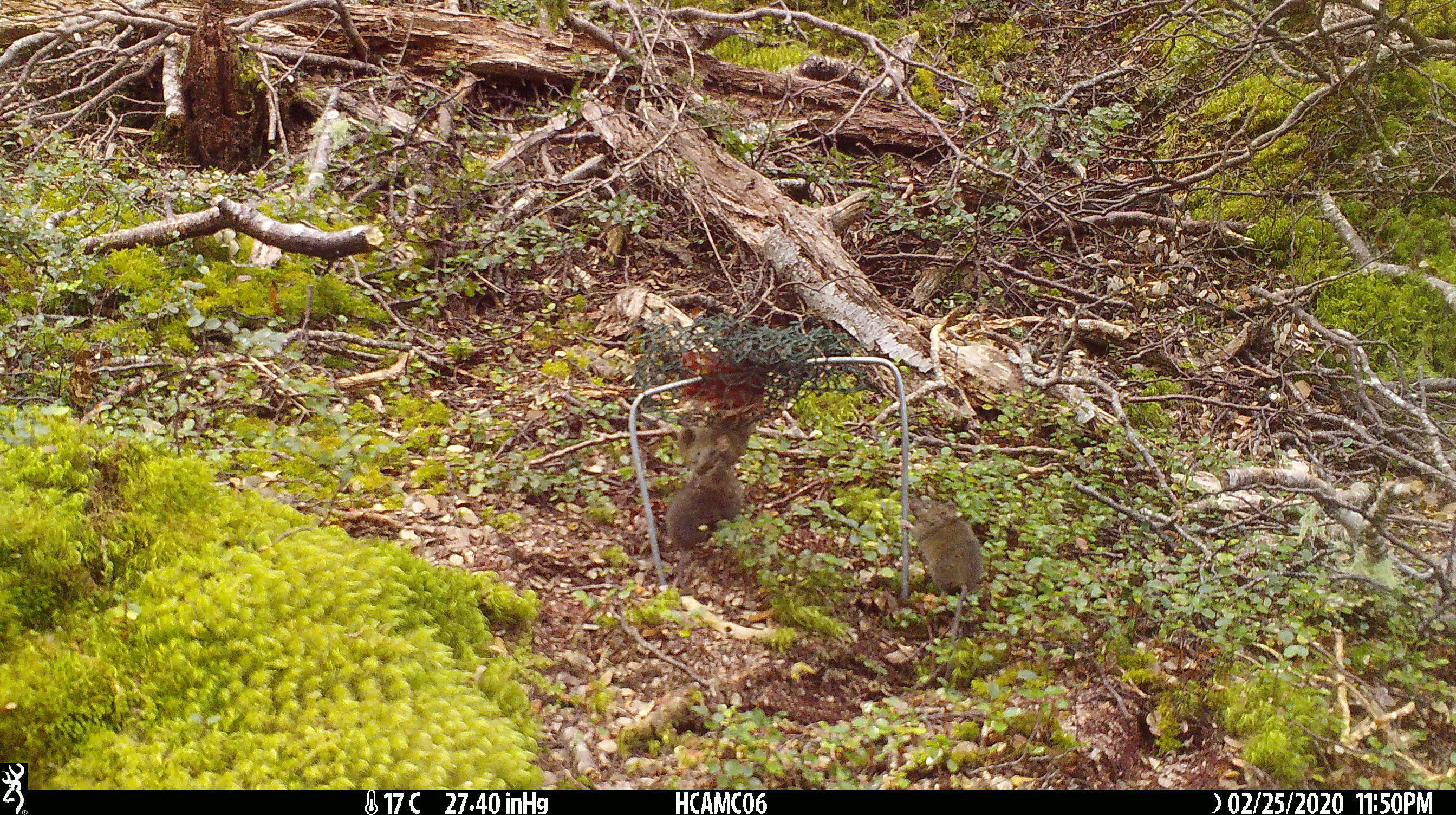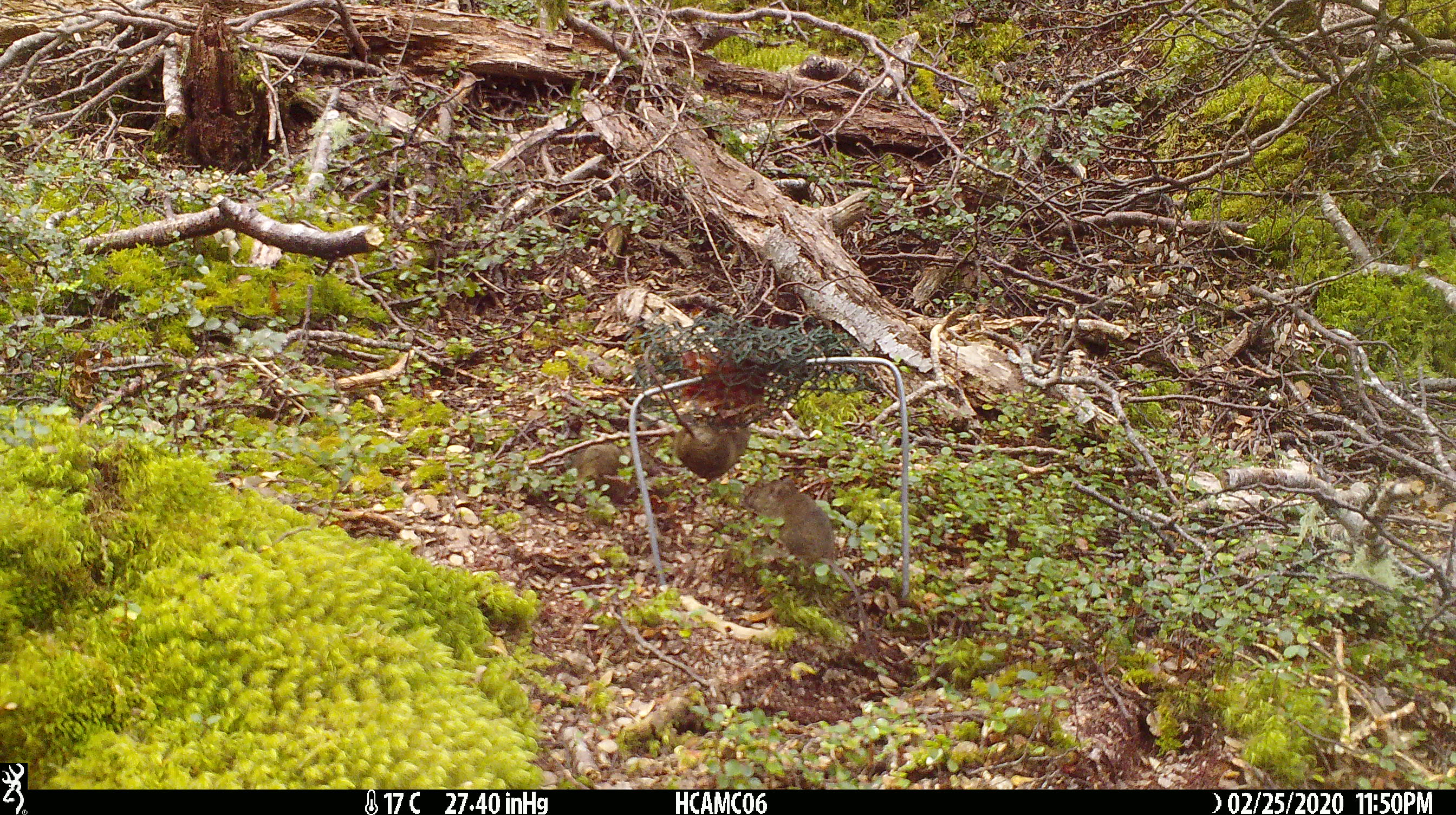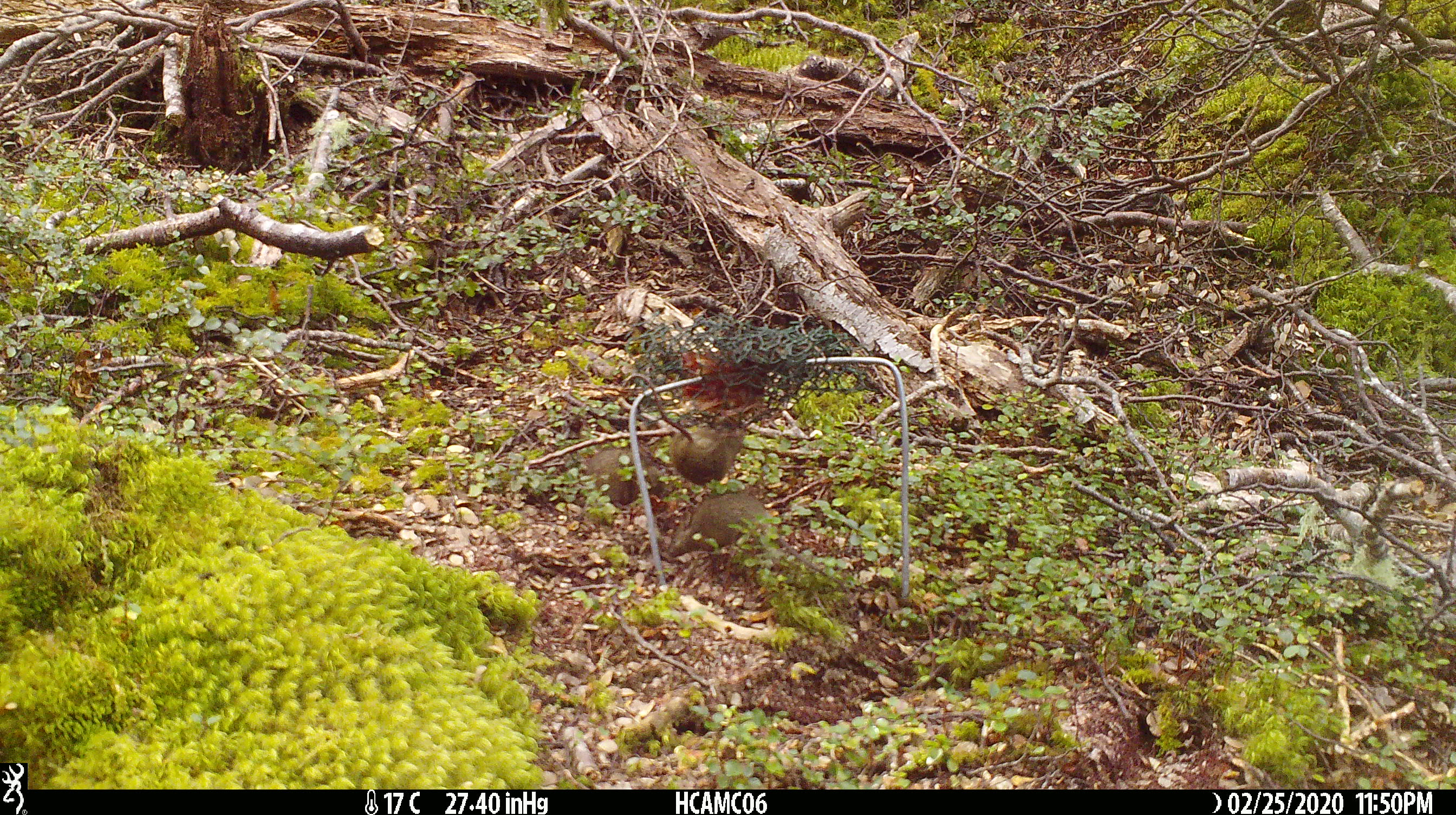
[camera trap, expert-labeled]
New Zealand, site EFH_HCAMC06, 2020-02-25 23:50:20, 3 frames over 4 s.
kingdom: Animalia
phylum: Chordata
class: Mammalia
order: Rodentia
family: Muridae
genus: Mus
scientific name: Mus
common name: mouse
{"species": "mouse (Mus)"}